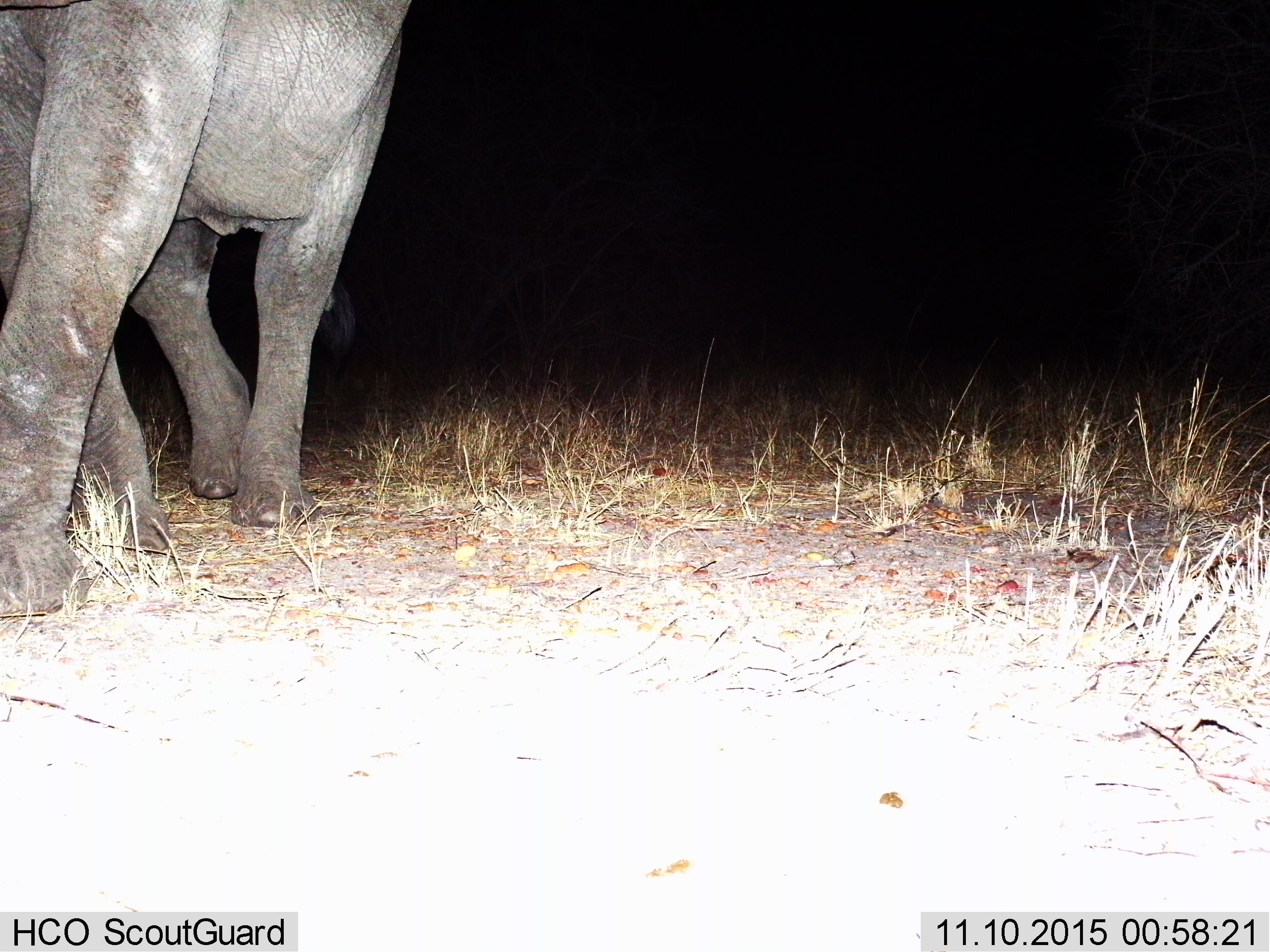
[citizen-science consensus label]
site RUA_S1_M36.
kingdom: Animalia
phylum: Chordata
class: Mammalia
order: Proboscidea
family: Elephantidae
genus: Loxodonta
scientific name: Loxodonta africana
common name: african bush elephant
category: elephant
Elephant (african bush elephant) (Loxodonta africana), count 1. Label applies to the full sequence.